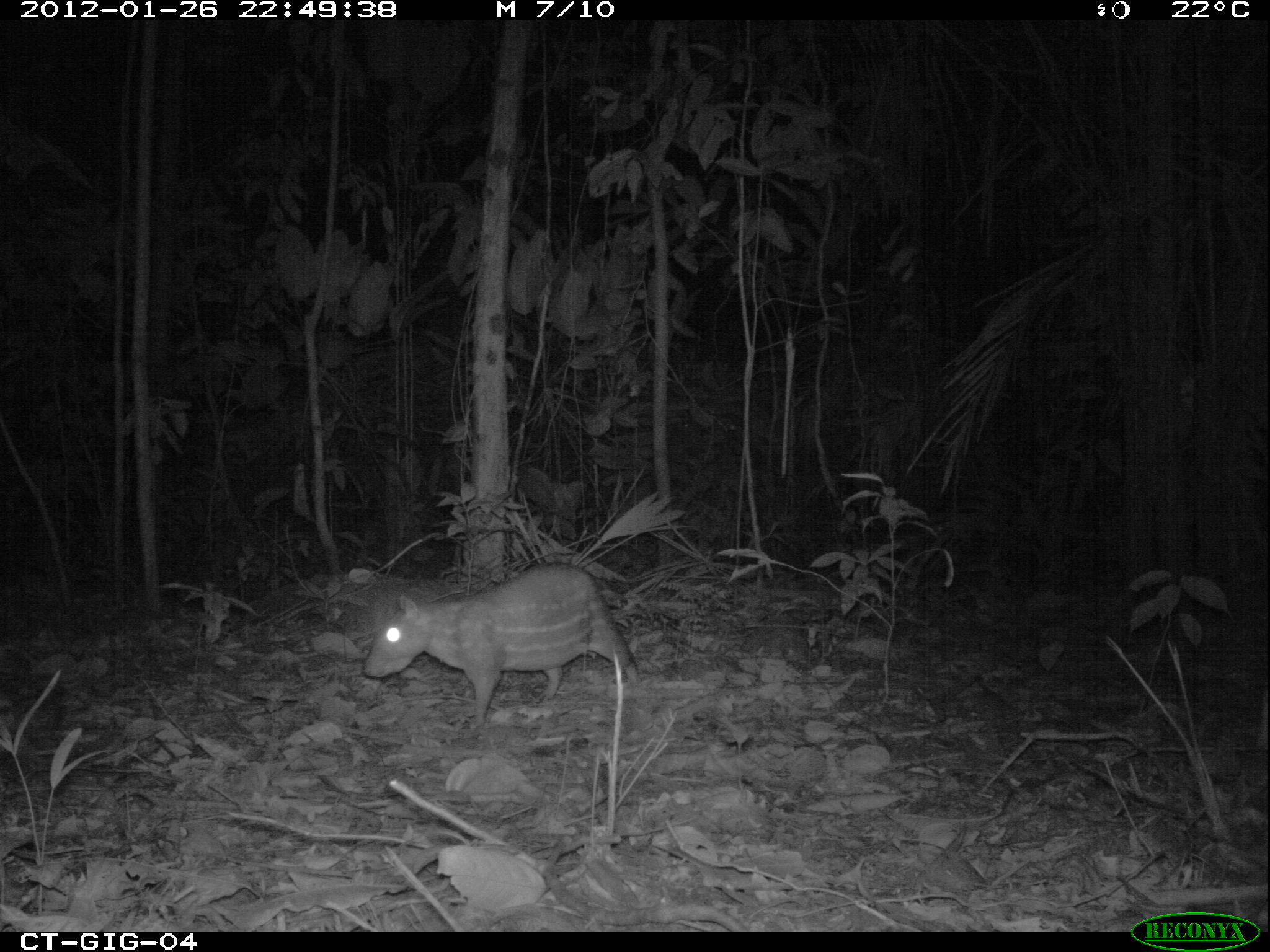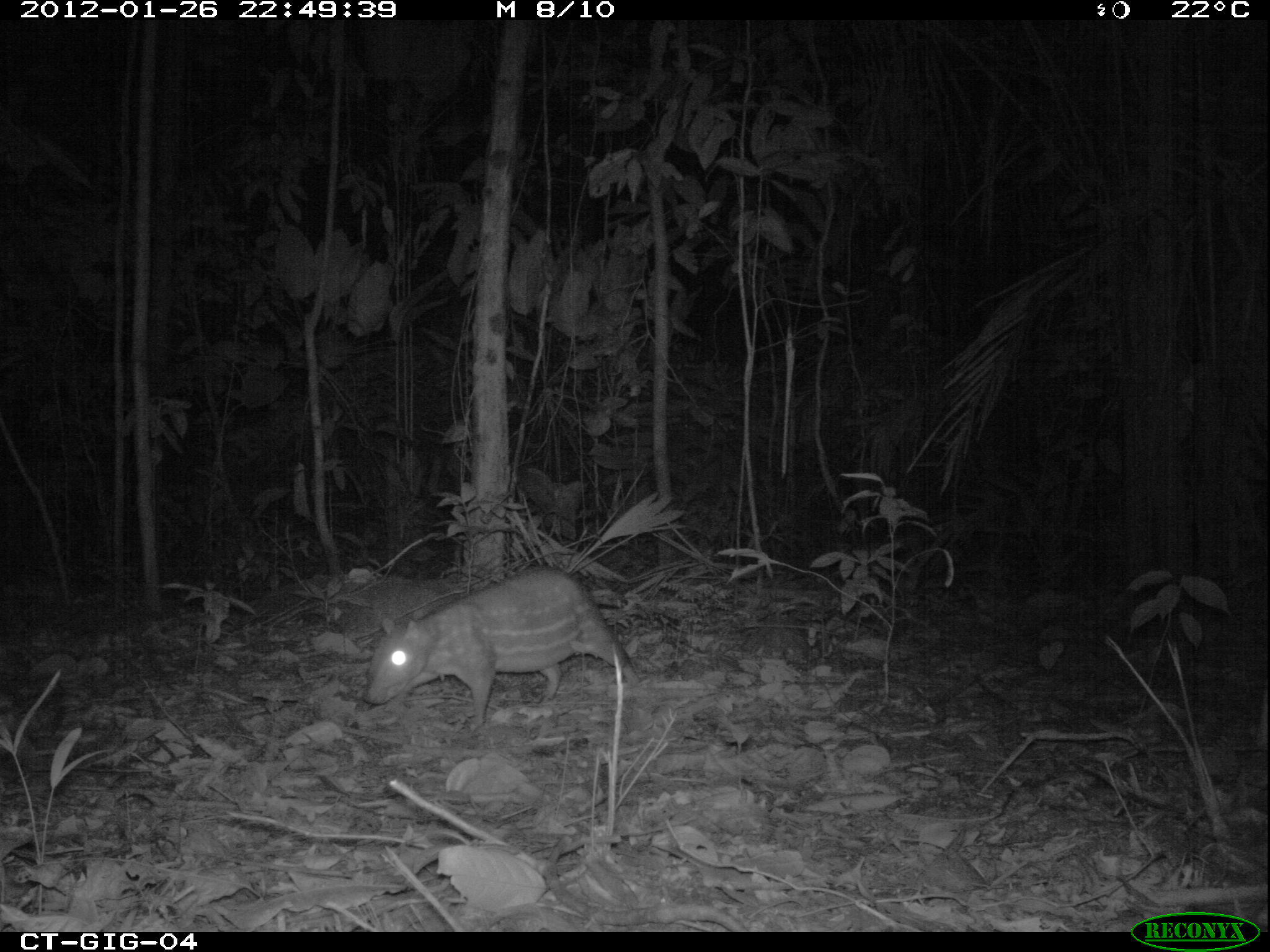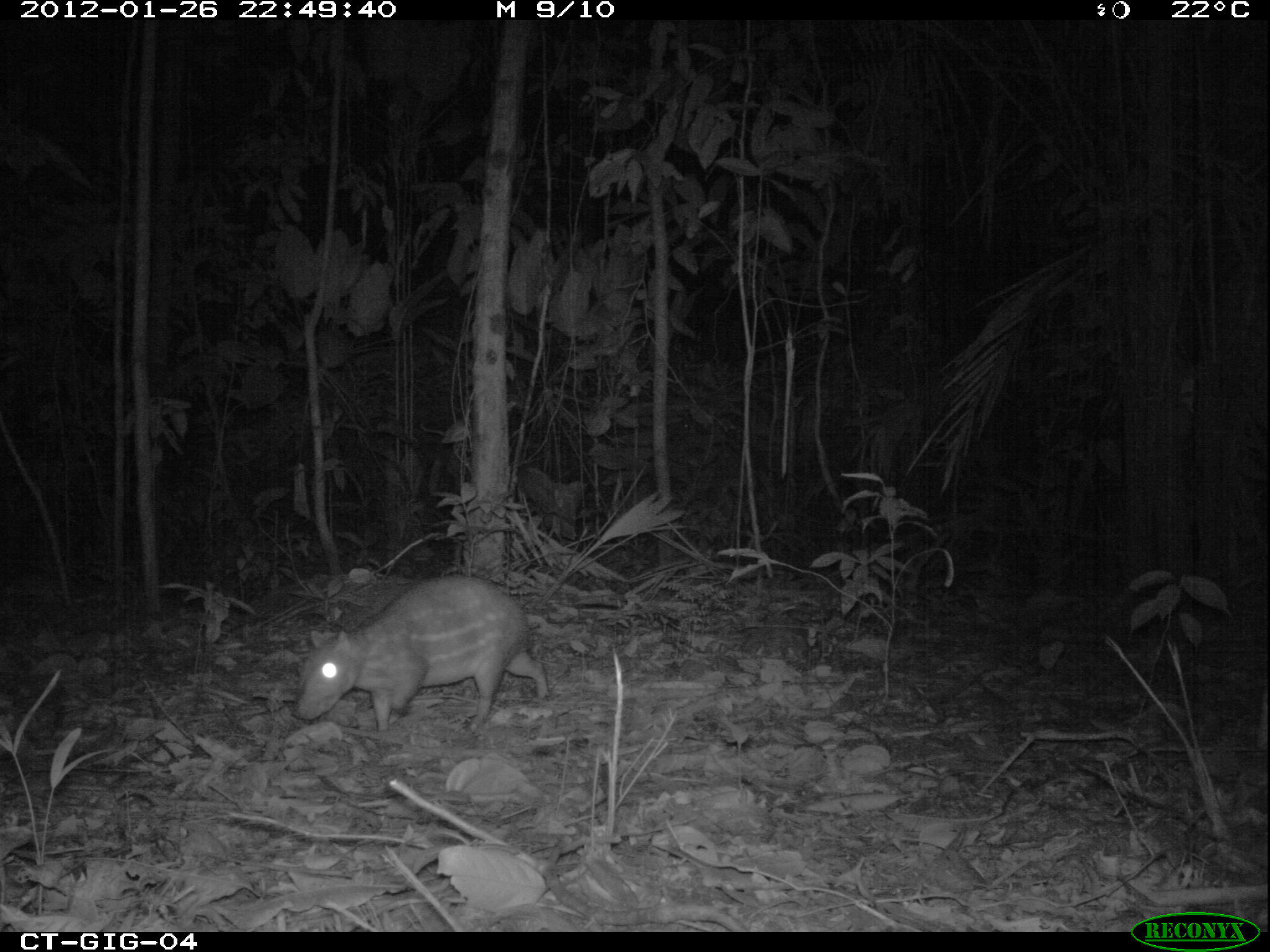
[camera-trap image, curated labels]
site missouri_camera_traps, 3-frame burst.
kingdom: Animalia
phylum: Chordata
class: Mammalia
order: Rodentia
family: Cuniculidae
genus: Cuniculus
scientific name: Cuniculus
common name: paca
Paca (Cuniculus). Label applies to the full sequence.